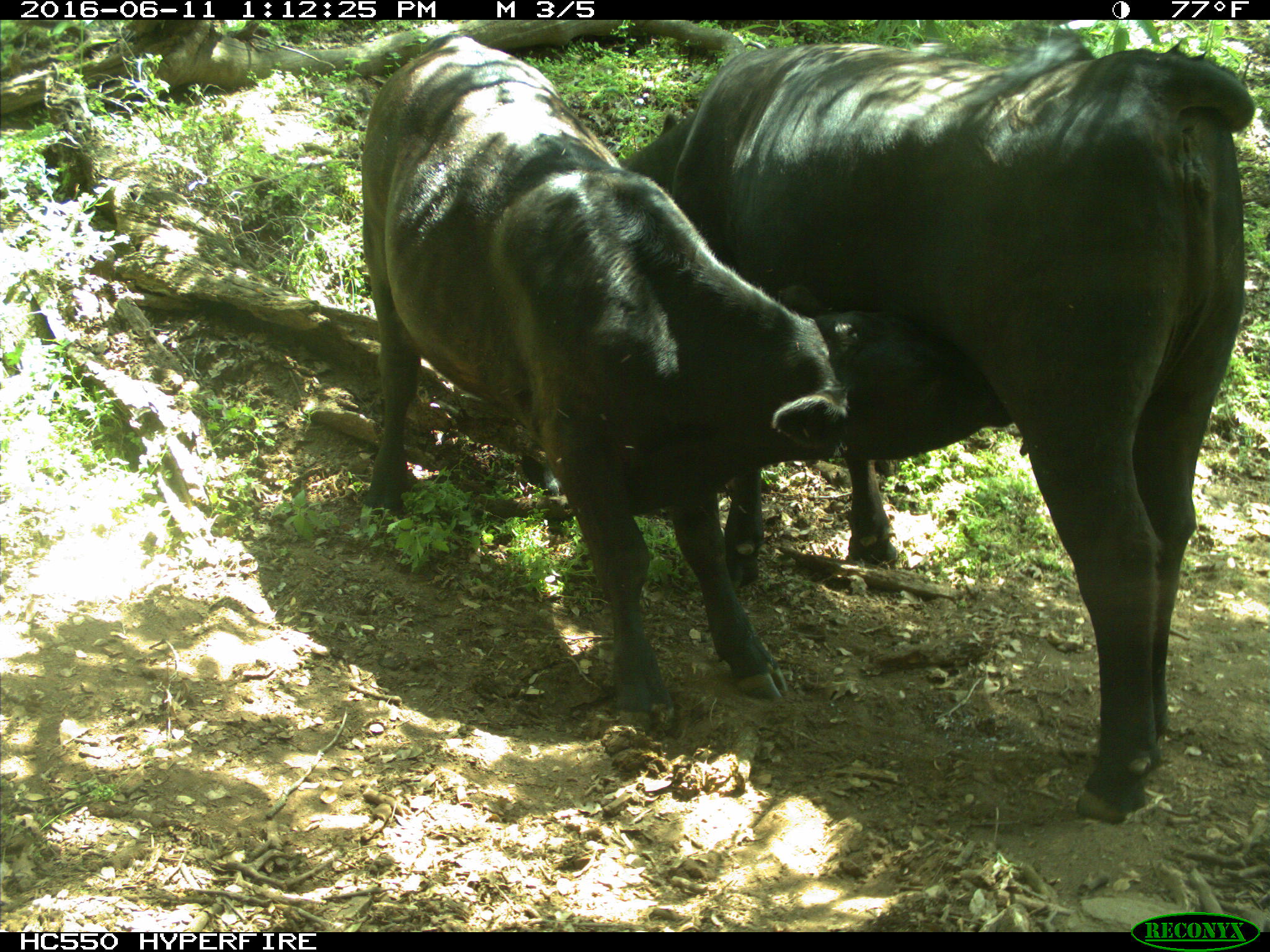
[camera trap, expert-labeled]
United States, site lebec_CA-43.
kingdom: Animalia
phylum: Chordata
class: Mammalia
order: Artiodactyla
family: Bovidae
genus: Bos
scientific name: Bos taurus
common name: domestic cow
Bos taurus (domestic cow).